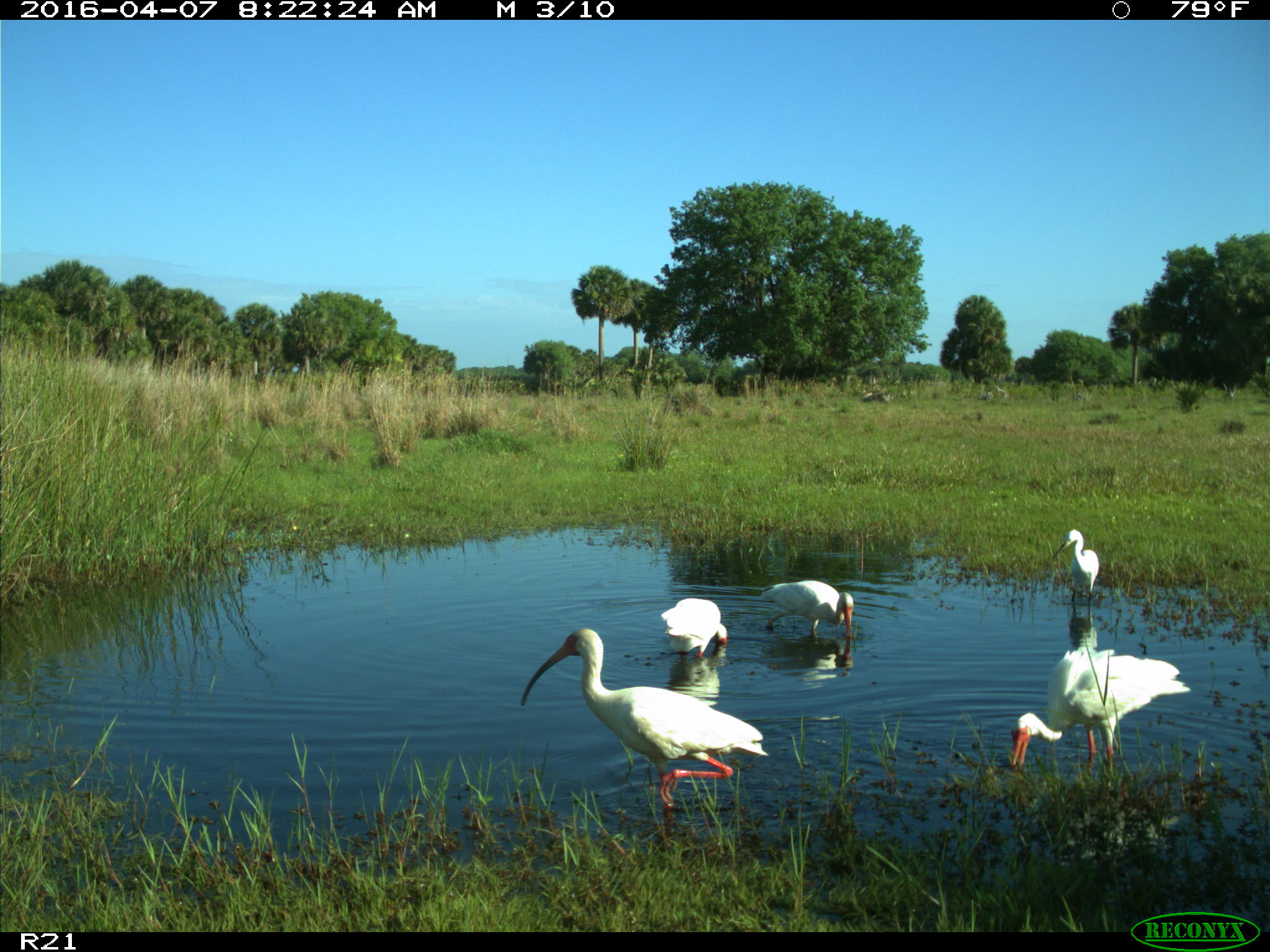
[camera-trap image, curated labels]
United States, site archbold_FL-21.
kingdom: Animalia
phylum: Chordata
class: Aves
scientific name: Aves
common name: birds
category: unidentified bird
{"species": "unidentified bird (birds) (Aves)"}